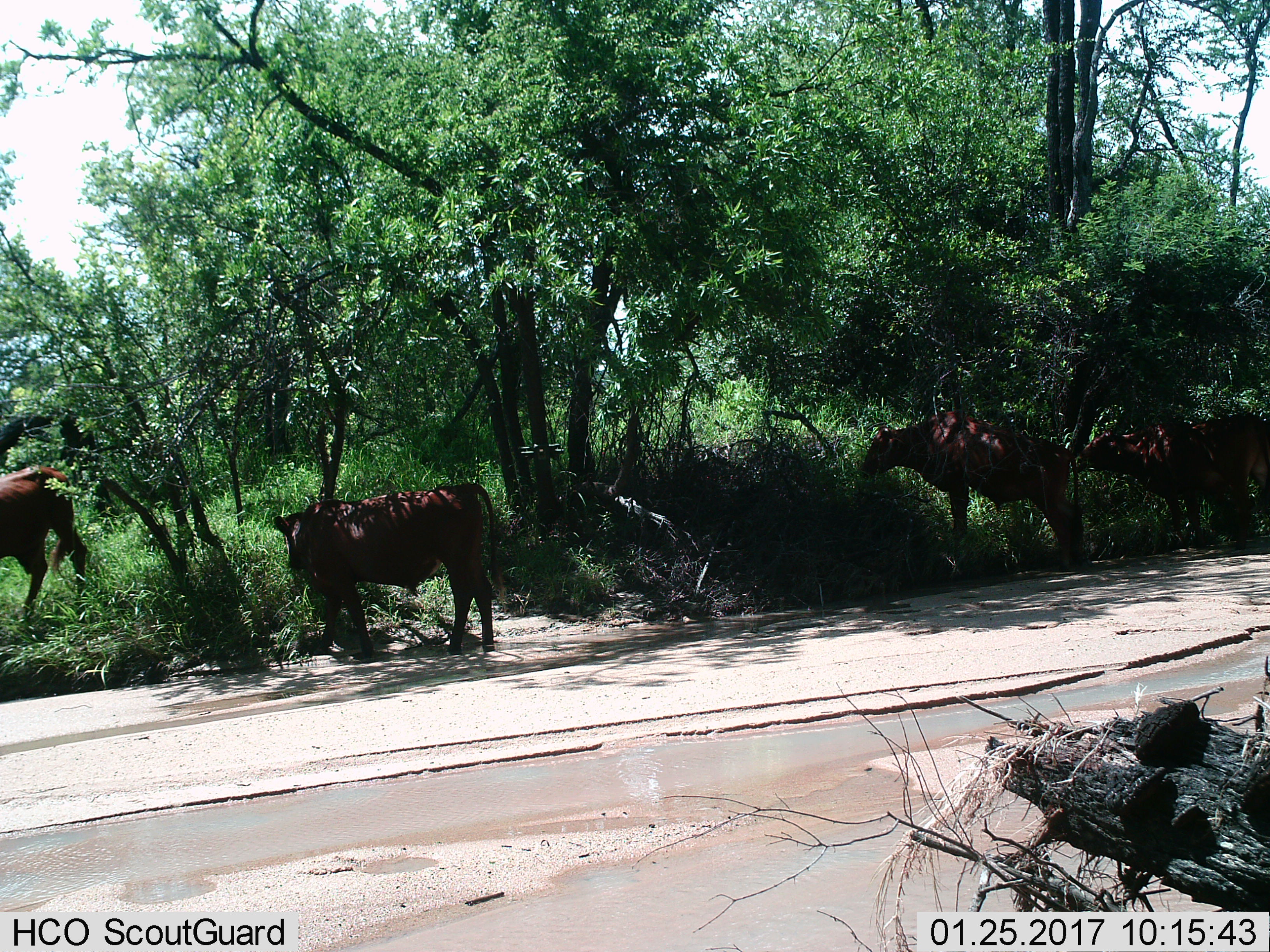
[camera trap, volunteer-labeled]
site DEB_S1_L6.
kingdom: Animalia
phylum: Chordata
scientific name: Vertebrata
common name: domestic animal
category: domesticanimal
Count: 5.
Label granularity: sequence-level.